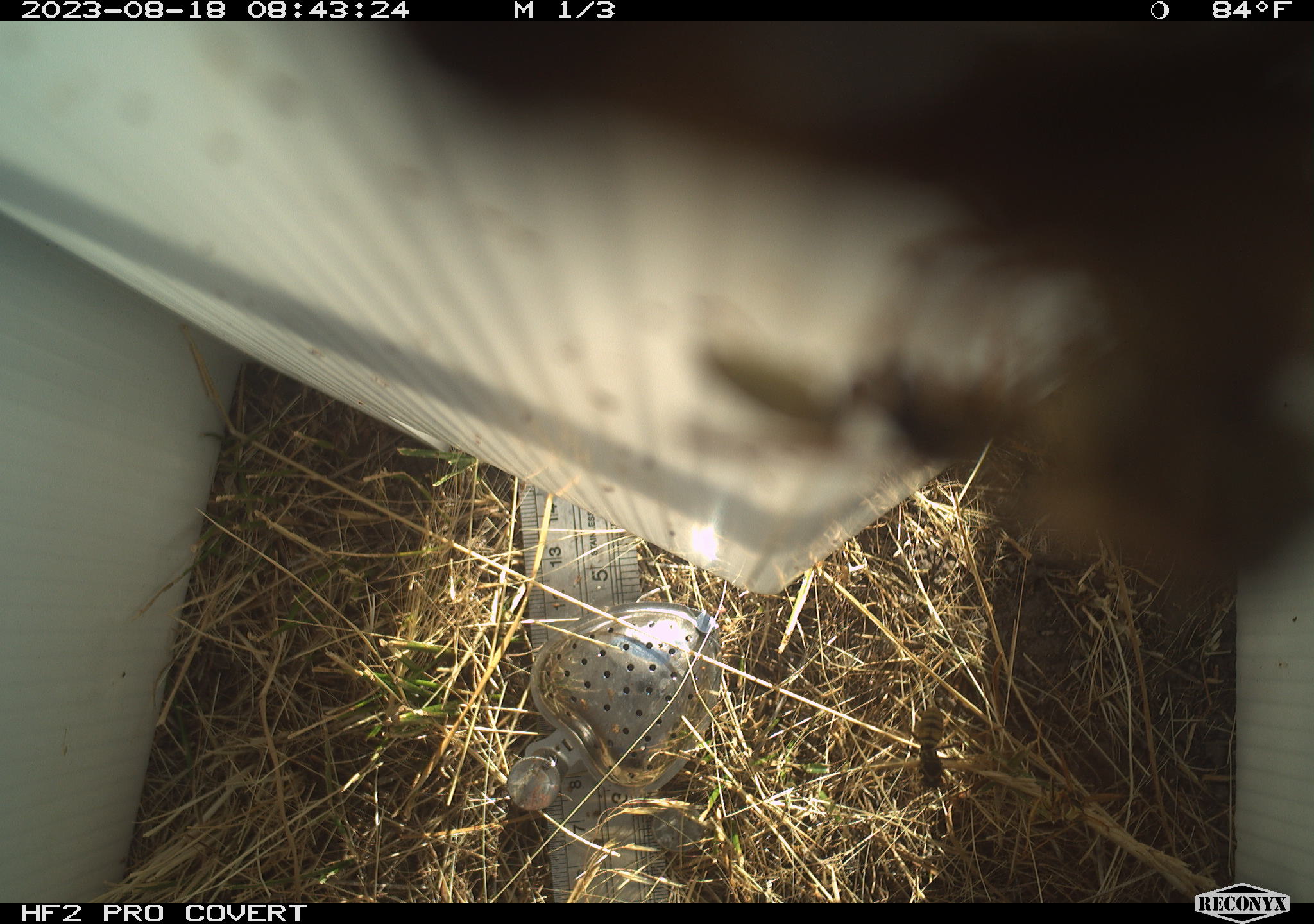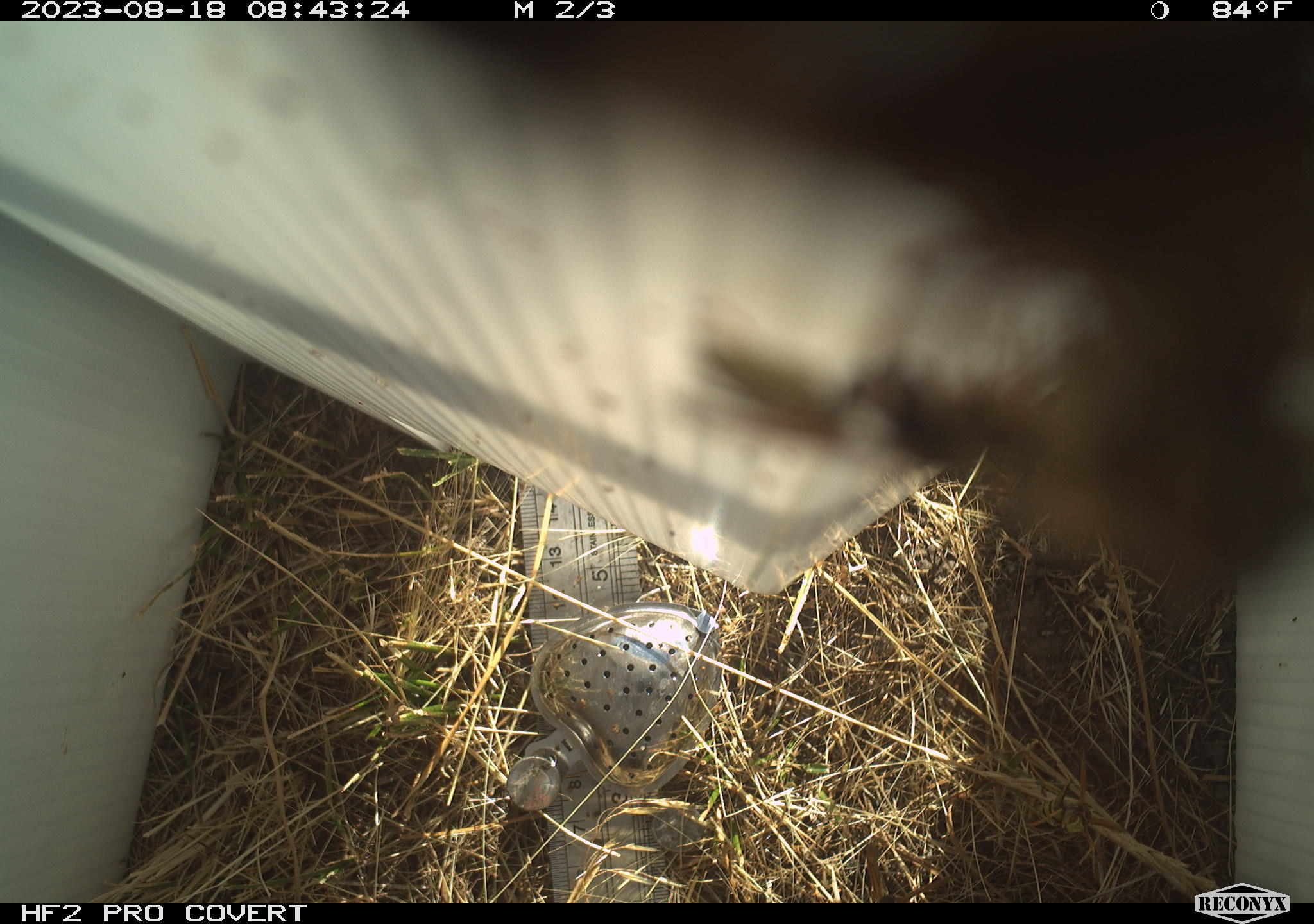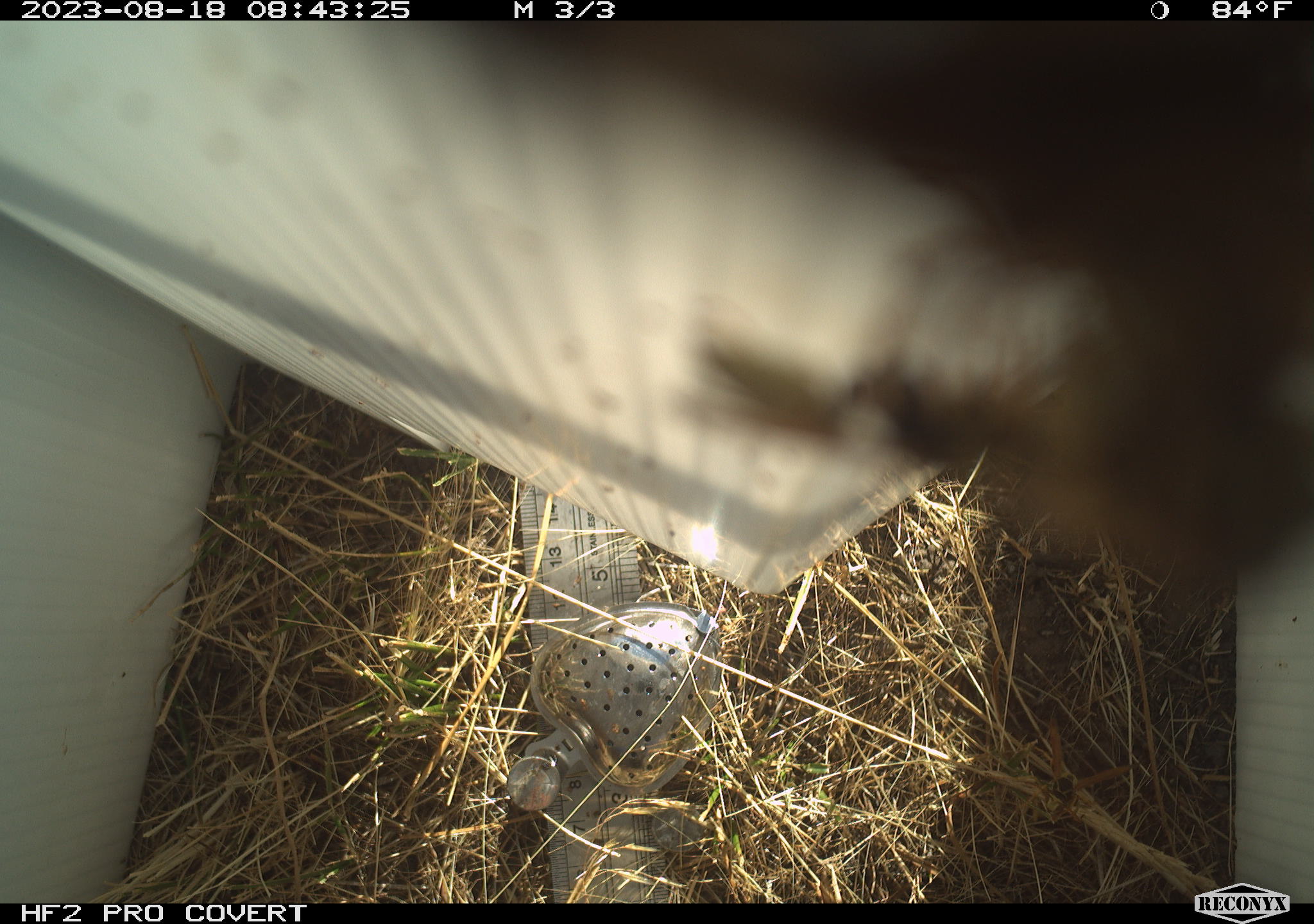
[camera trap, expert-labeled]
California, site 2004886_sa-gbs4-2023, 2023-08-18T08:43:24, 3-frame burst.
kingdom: Animalia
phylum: Arthropoda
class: Insecta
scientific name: Insecta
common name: insect